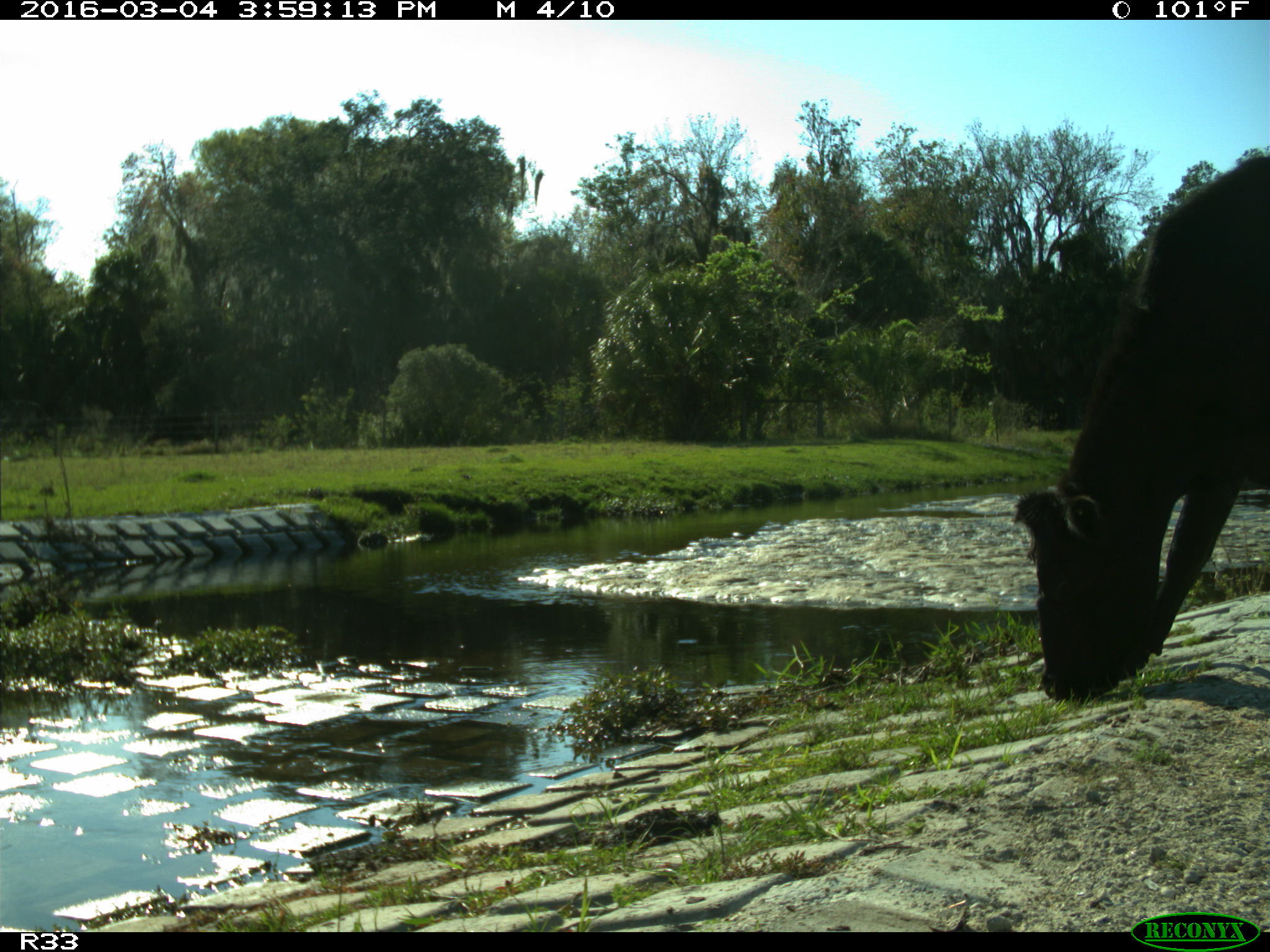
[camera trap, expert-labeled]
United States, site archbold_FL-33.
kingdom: Animalia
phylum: Chordata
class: Mammalia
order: Artiodactyla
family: Bovidae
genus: Bos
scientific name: Bos taurus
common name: domestic cow